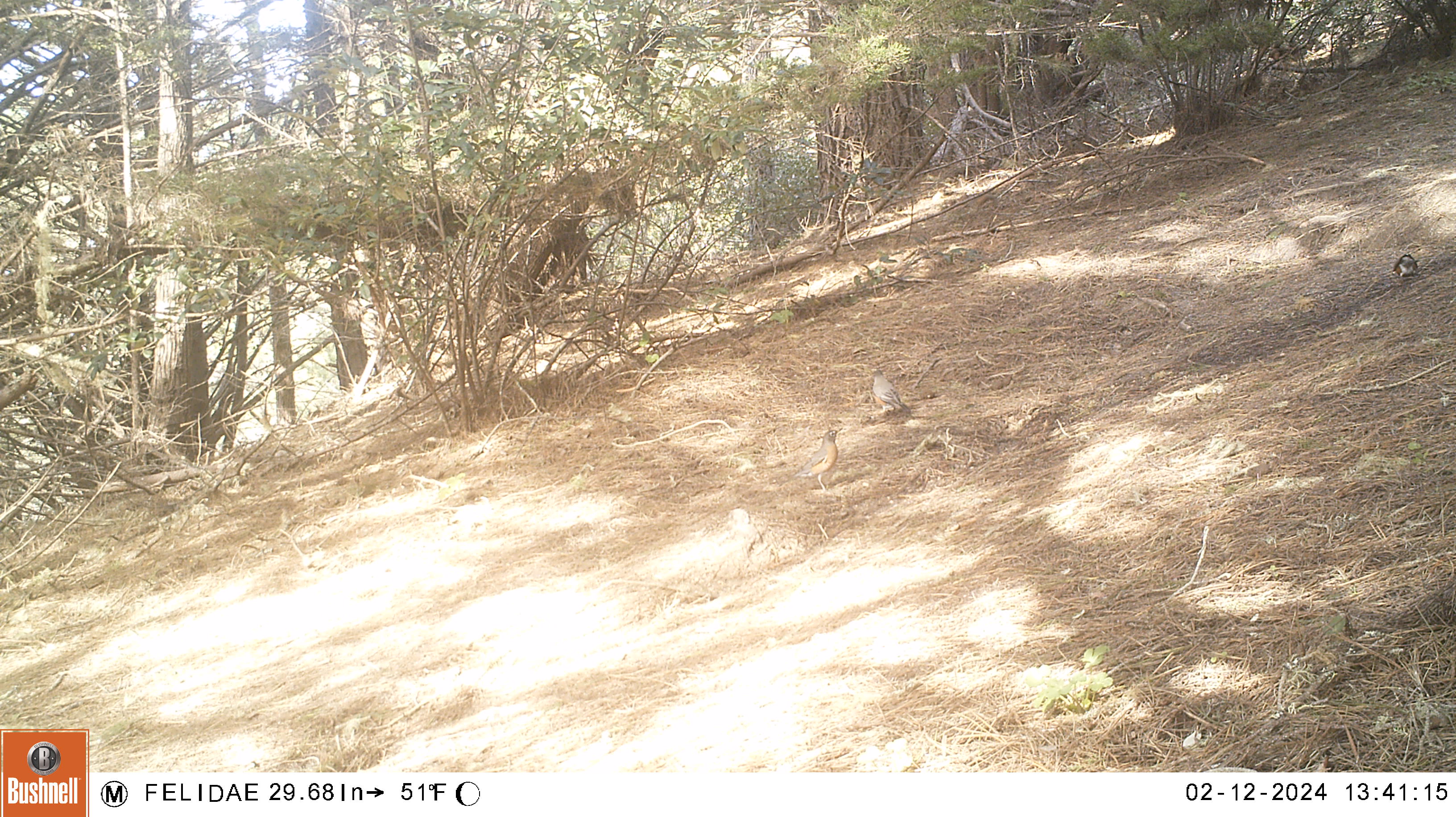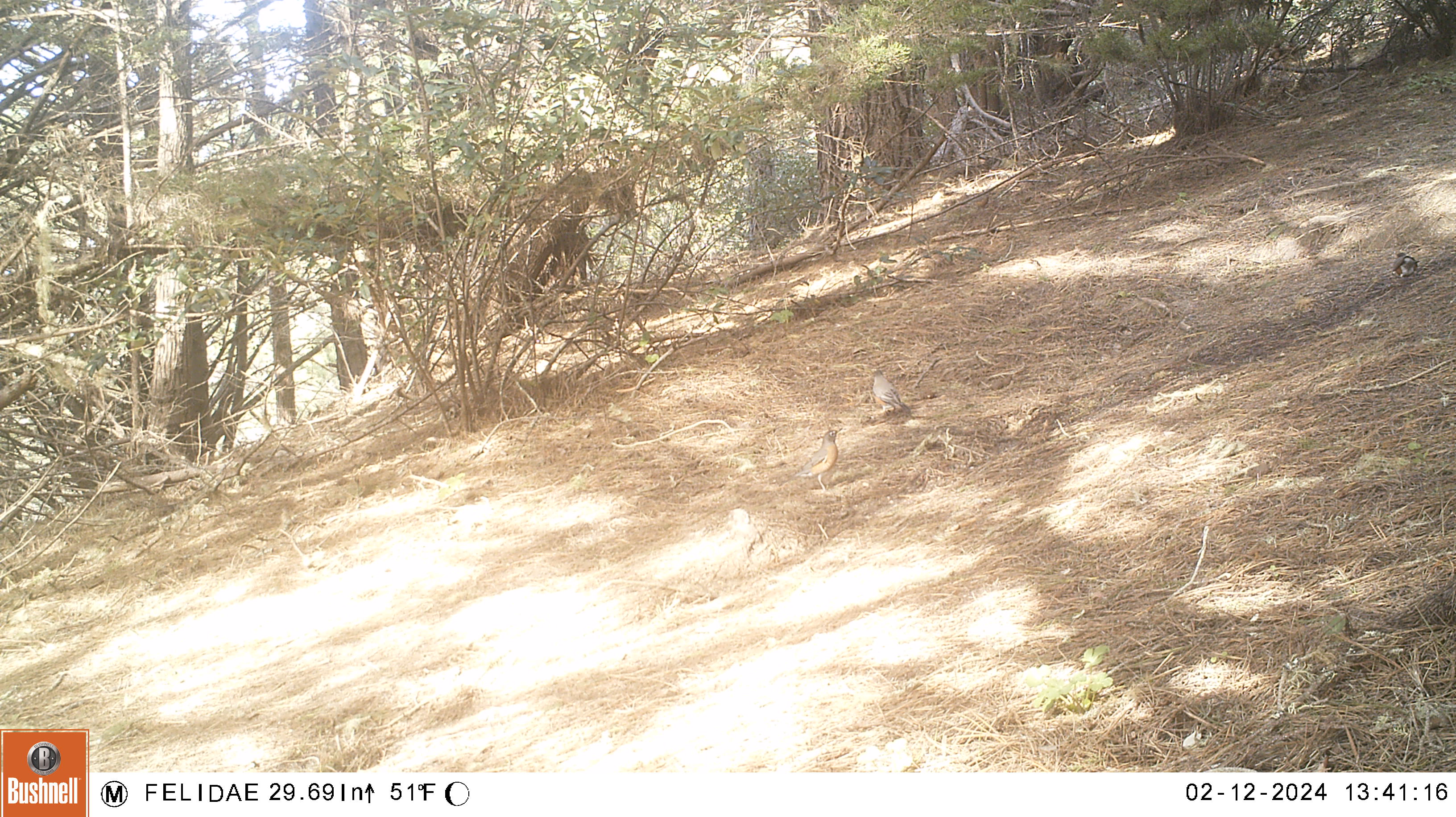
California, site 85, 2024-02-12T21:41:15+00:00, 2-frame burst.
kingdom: Animalia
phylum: Chordata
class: Aves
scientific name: Aves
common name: bird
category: unknown bird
Unknown bird (bird) (Aves).